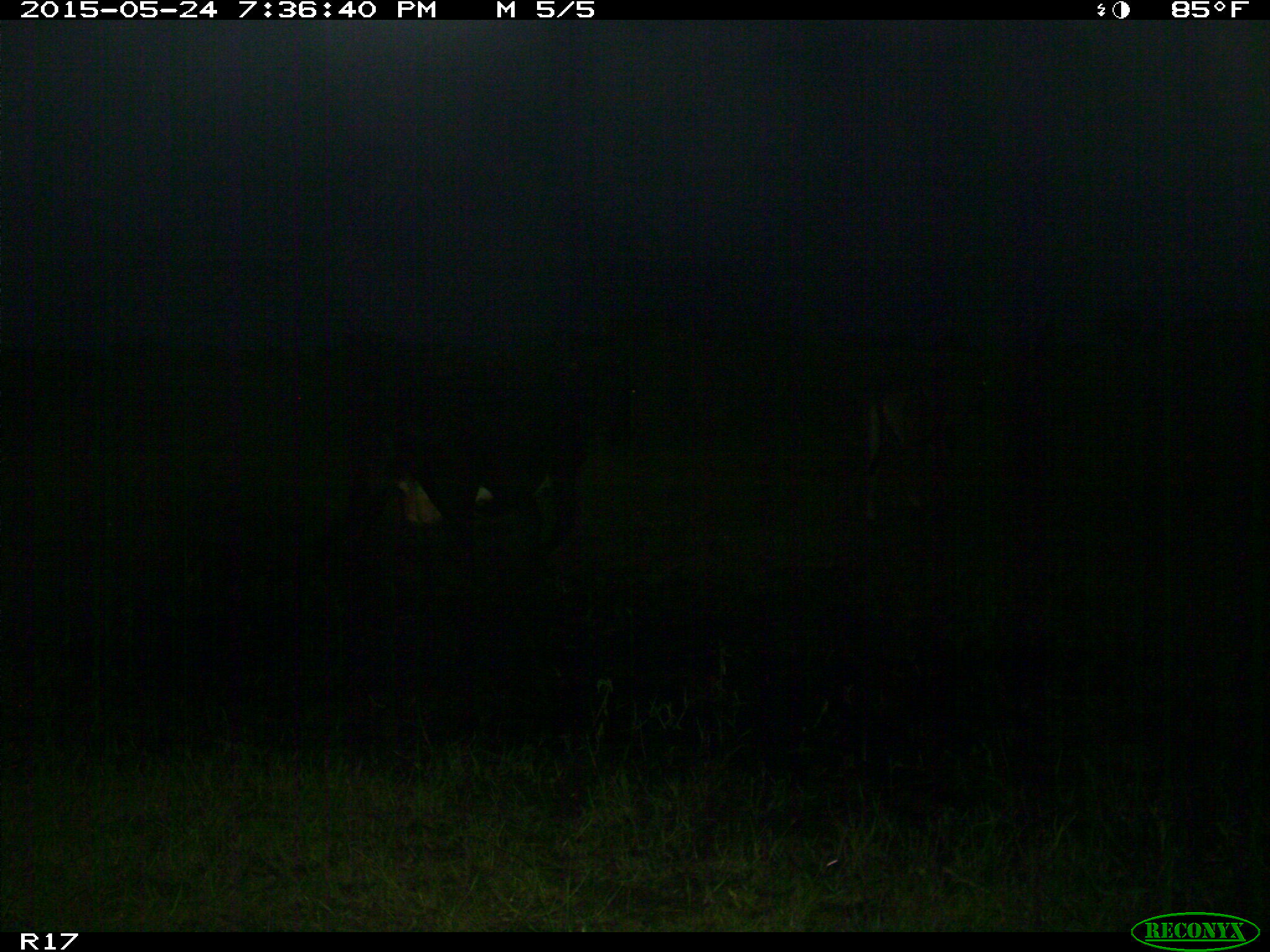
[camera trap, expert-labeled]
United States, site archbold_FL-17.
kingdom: Animalia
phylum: Chordata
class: Mammalia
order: Artiodactyla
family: Bovidae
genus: Bos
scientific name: Bos taurus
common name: domestic cow